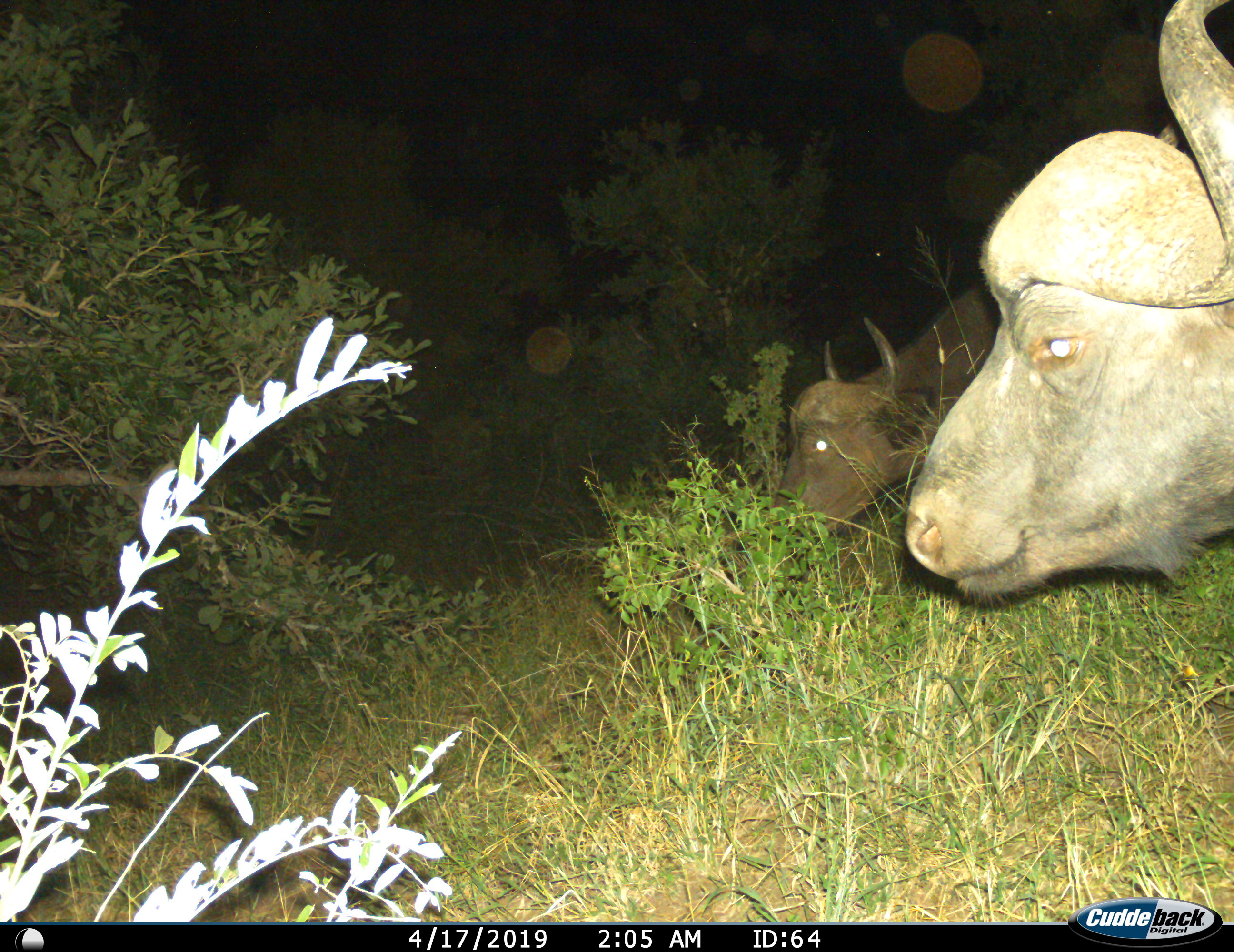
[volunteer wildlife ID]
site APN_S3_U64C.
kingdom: Animalia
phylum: Chordata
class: Mammalia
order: Artiodactyla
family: Bovidae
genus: Syncerus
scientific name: Syncerus caffer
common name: african buffalo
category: buffalo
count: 2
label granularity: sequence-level